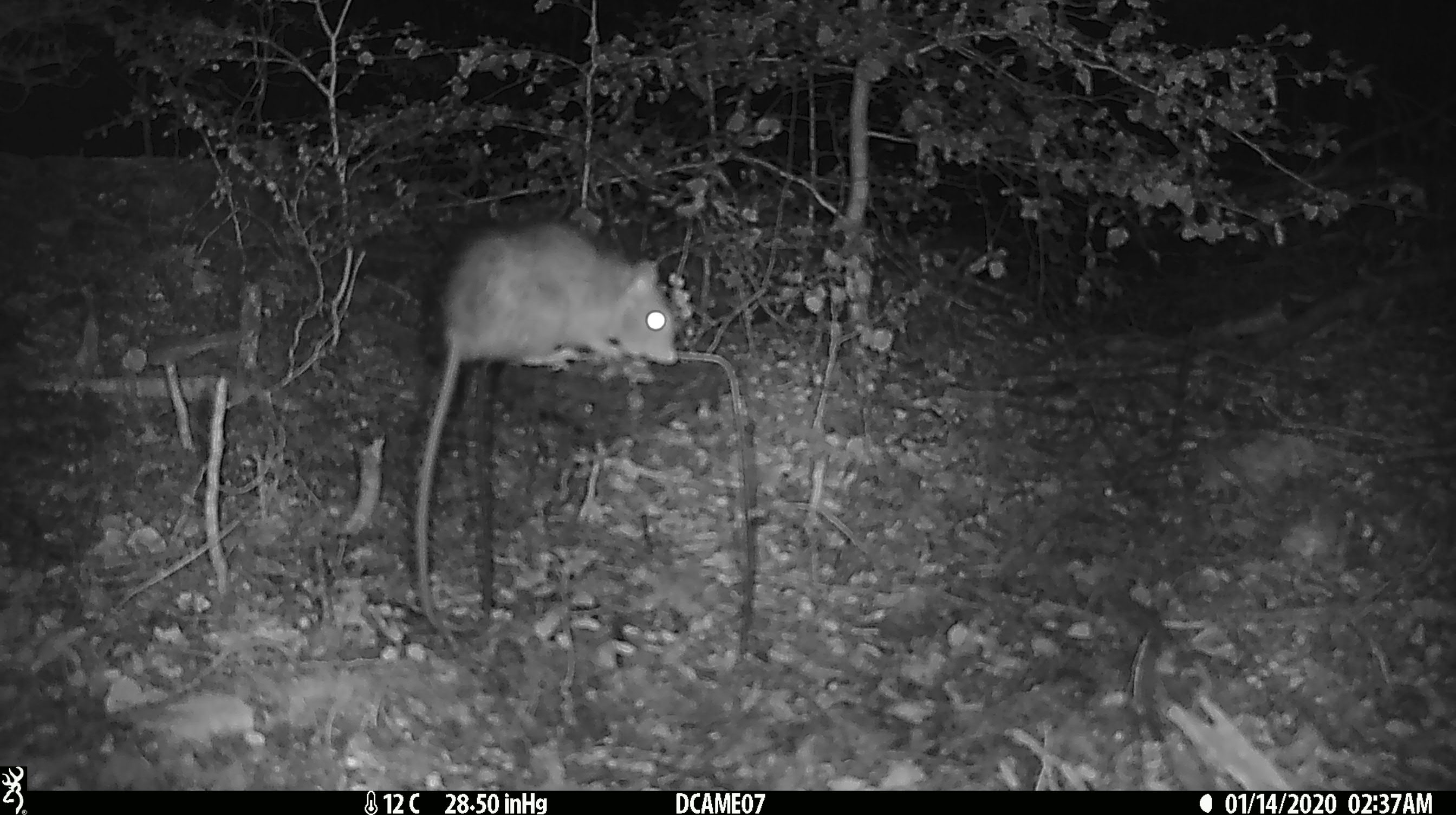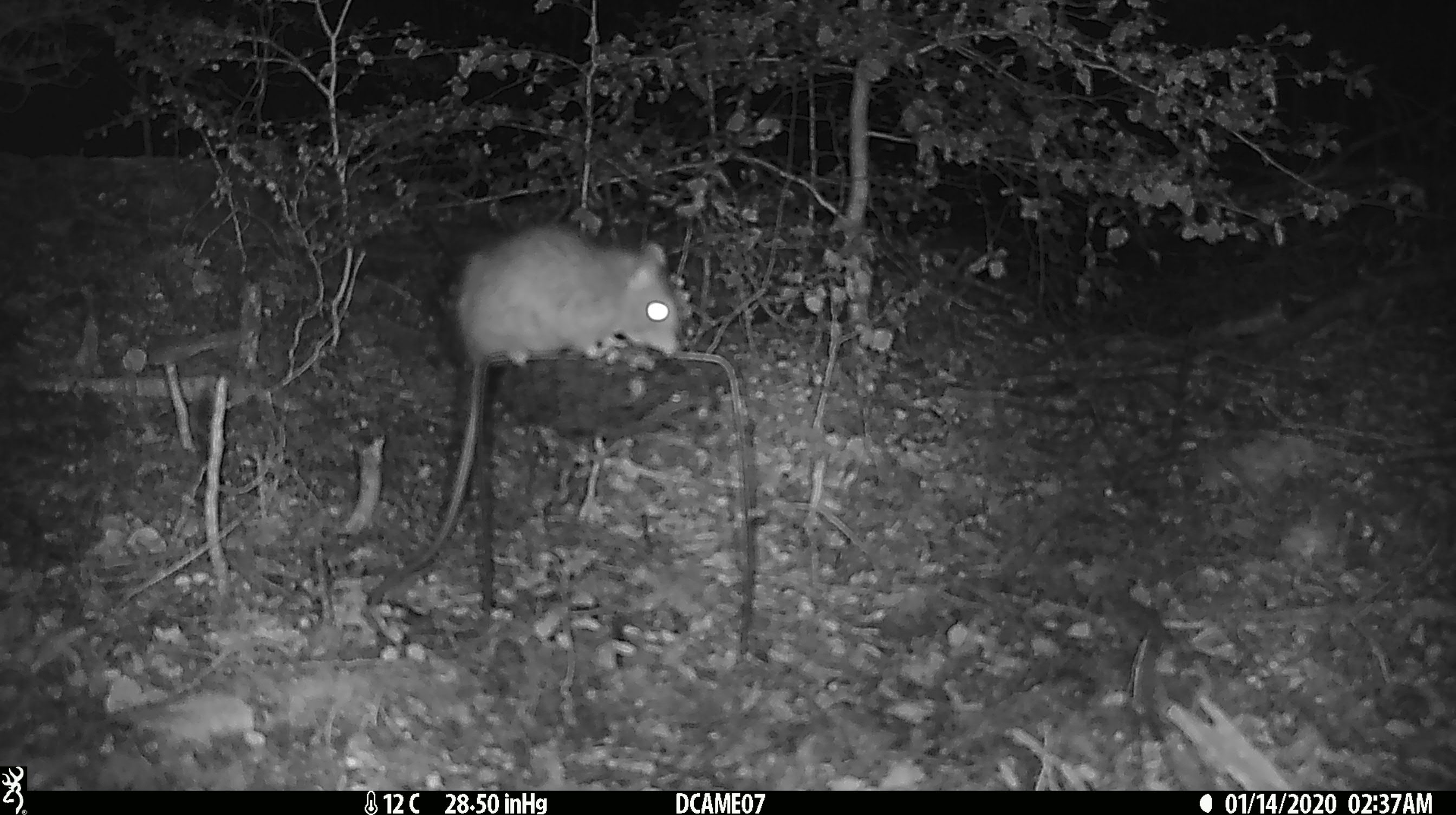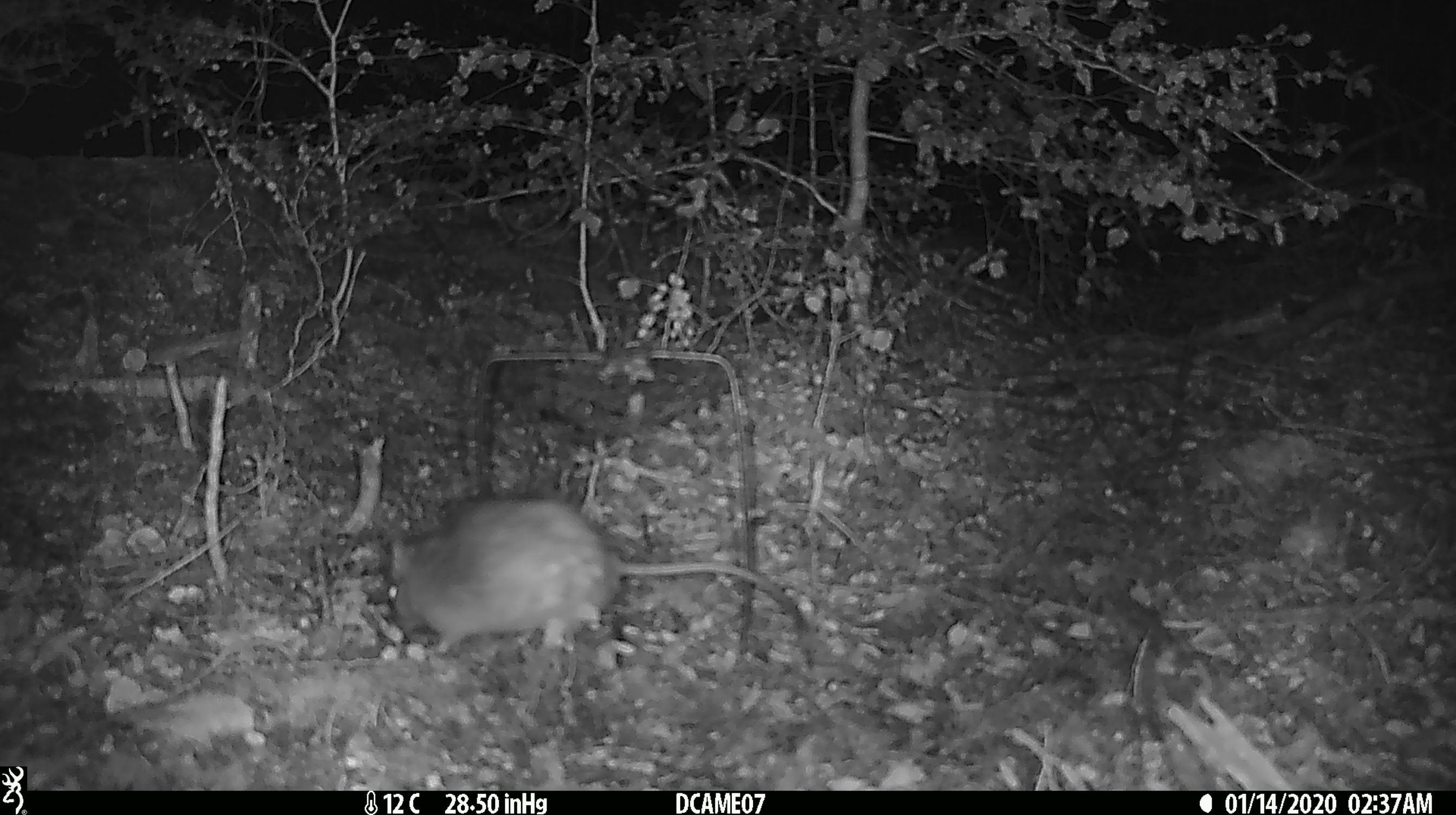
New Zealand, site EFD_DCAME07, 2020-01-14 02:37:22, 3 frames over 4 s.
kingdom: Animalia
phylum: Chordata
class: Mammalia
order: Rodentia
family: Muridae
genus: Rattus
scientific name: Rattus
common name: rat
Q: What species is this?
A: Rat (Rattus).